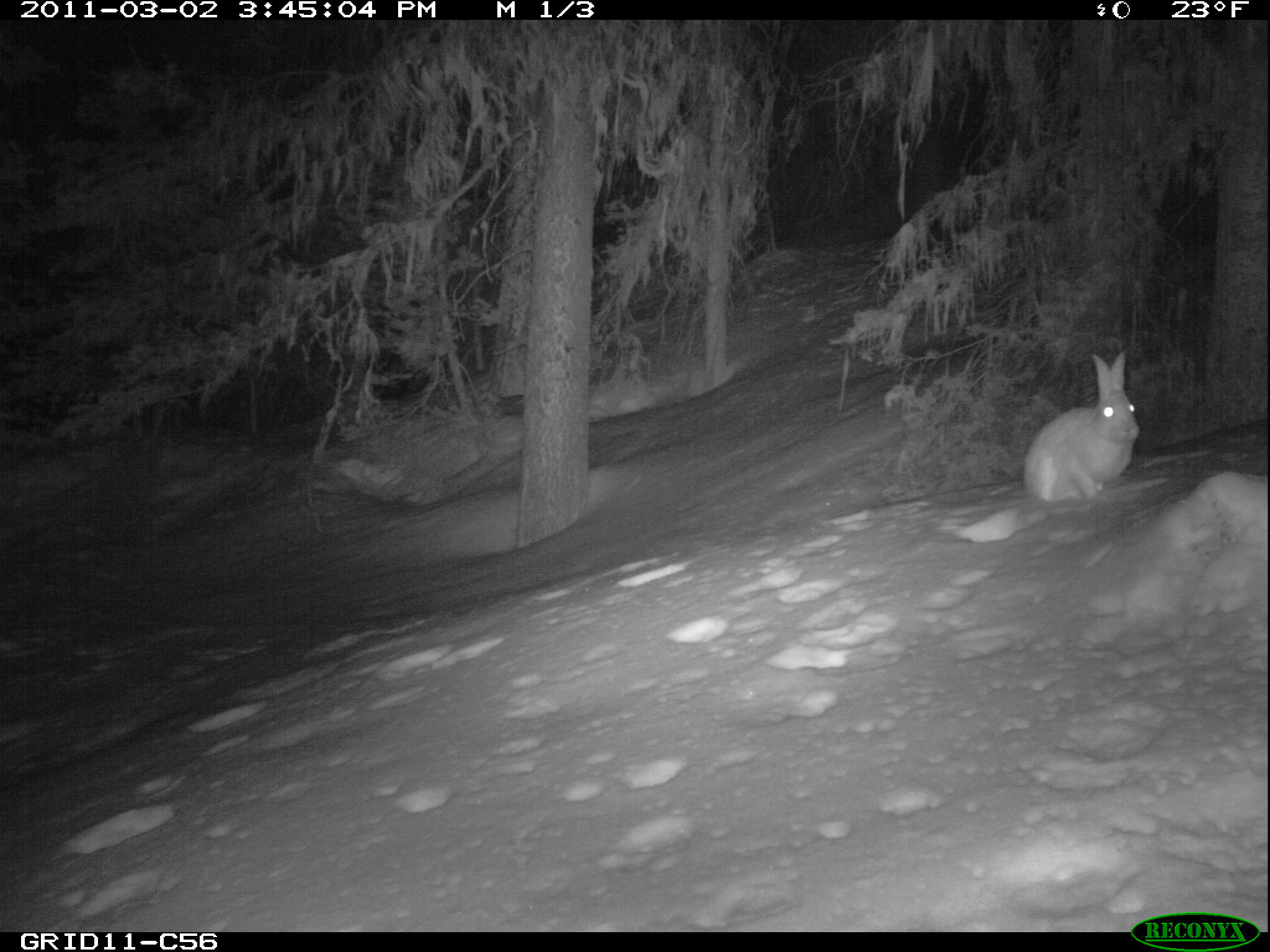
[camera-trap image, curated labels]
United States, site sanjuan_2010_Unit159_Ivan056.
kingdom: Animalia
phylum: Chordata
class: Mammalia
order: Lagomorpha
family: Leporidae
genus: Lepus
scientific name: Lepus americanus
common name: snowshoe hare